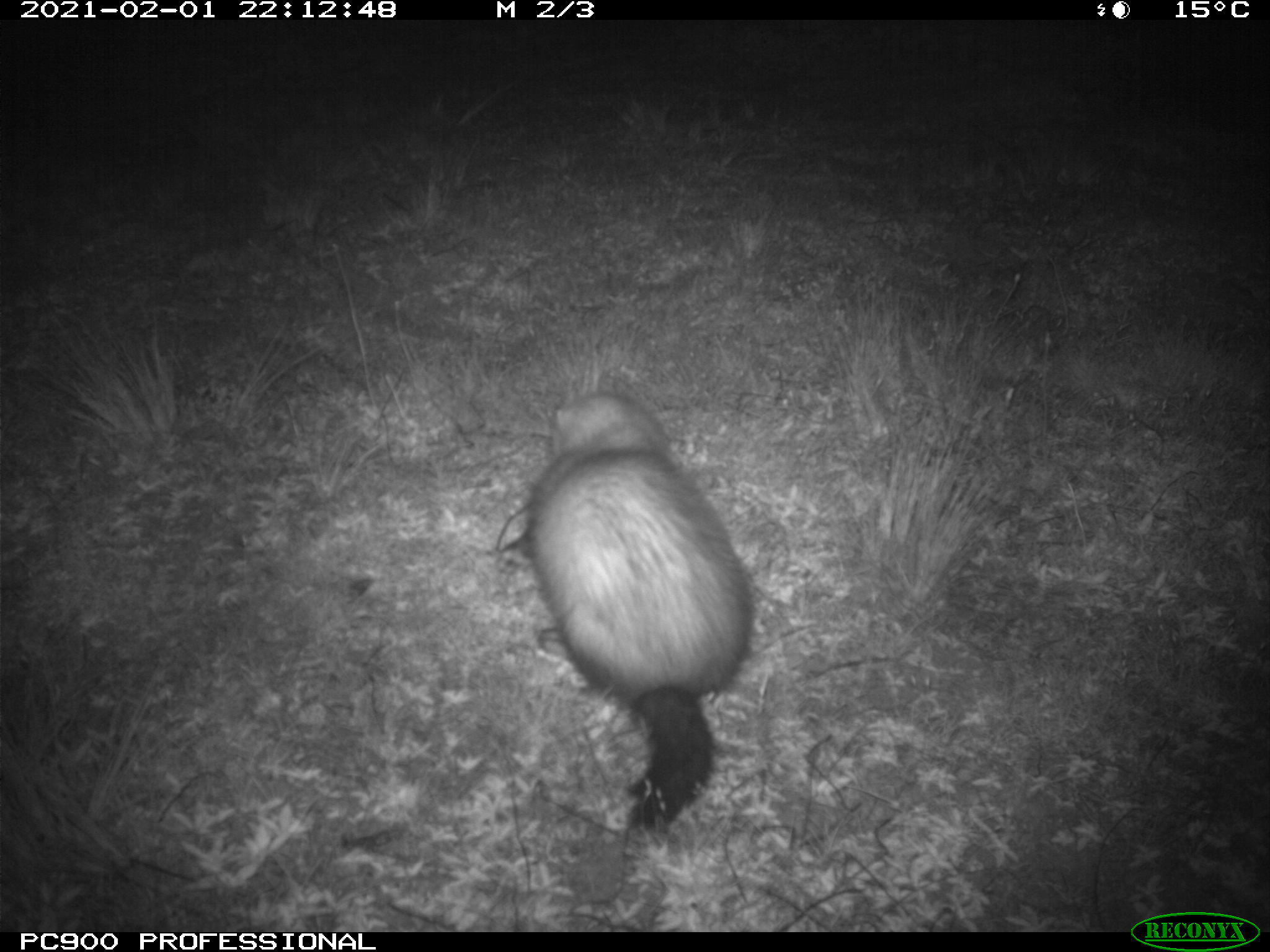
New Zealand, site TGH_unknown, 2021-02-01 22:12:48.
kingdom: Animalia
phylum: Chordata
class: Mammalia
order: Carnivora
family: Mustelidae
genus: Mustela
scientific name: Mustela furo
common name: ferret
Ferret (Mustela furo).